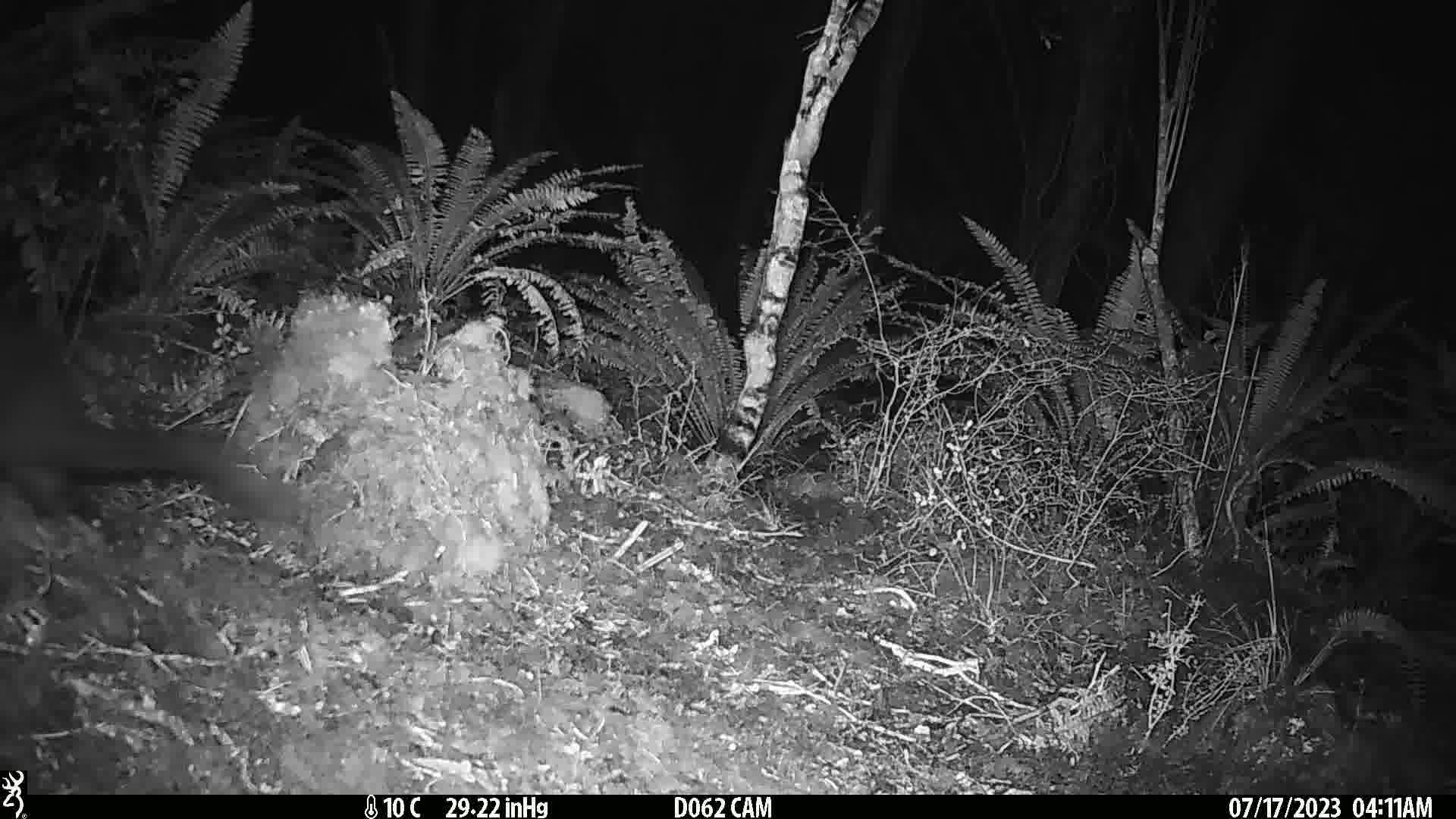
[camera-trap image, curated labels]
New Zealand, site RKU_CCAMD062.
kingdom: Animalia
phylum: Chordata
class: Mammalia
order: Diprotodontia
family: Phalangeridae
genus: Trichosurus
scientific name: Trichosurus vulpecula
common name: common brushtail possum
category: possum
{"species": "possum (common brushtail possum) (Trichosurus vulpecula)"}